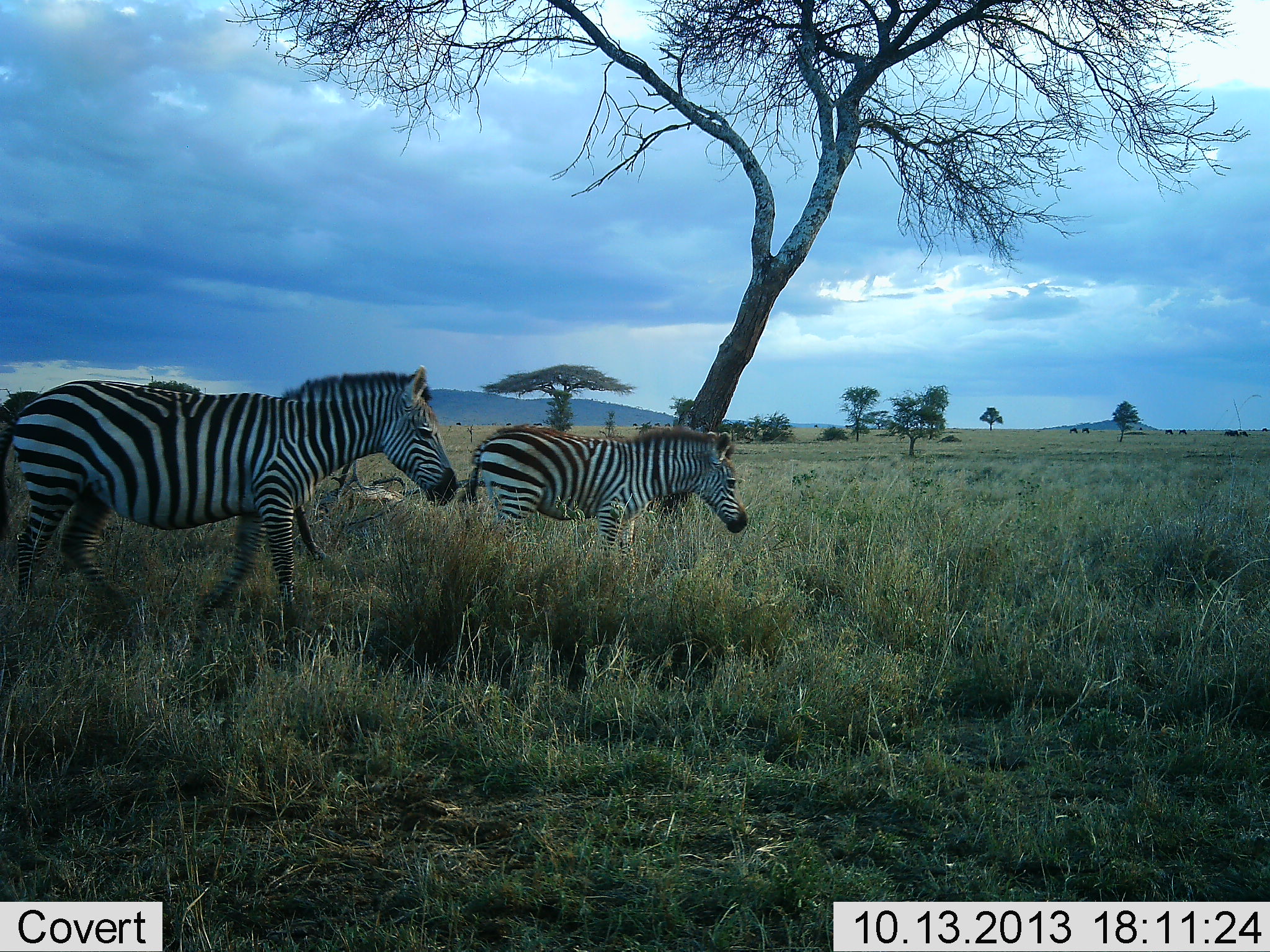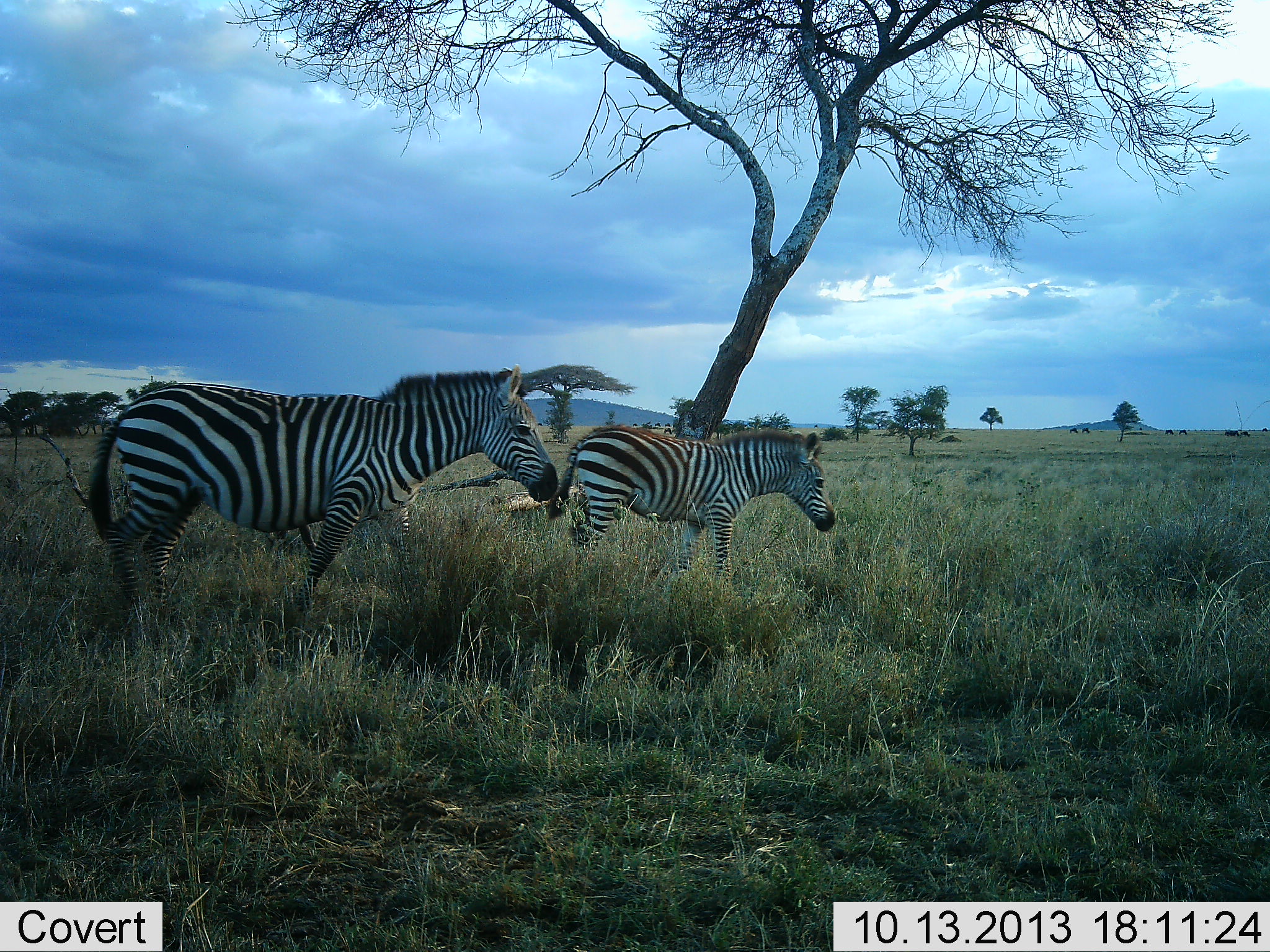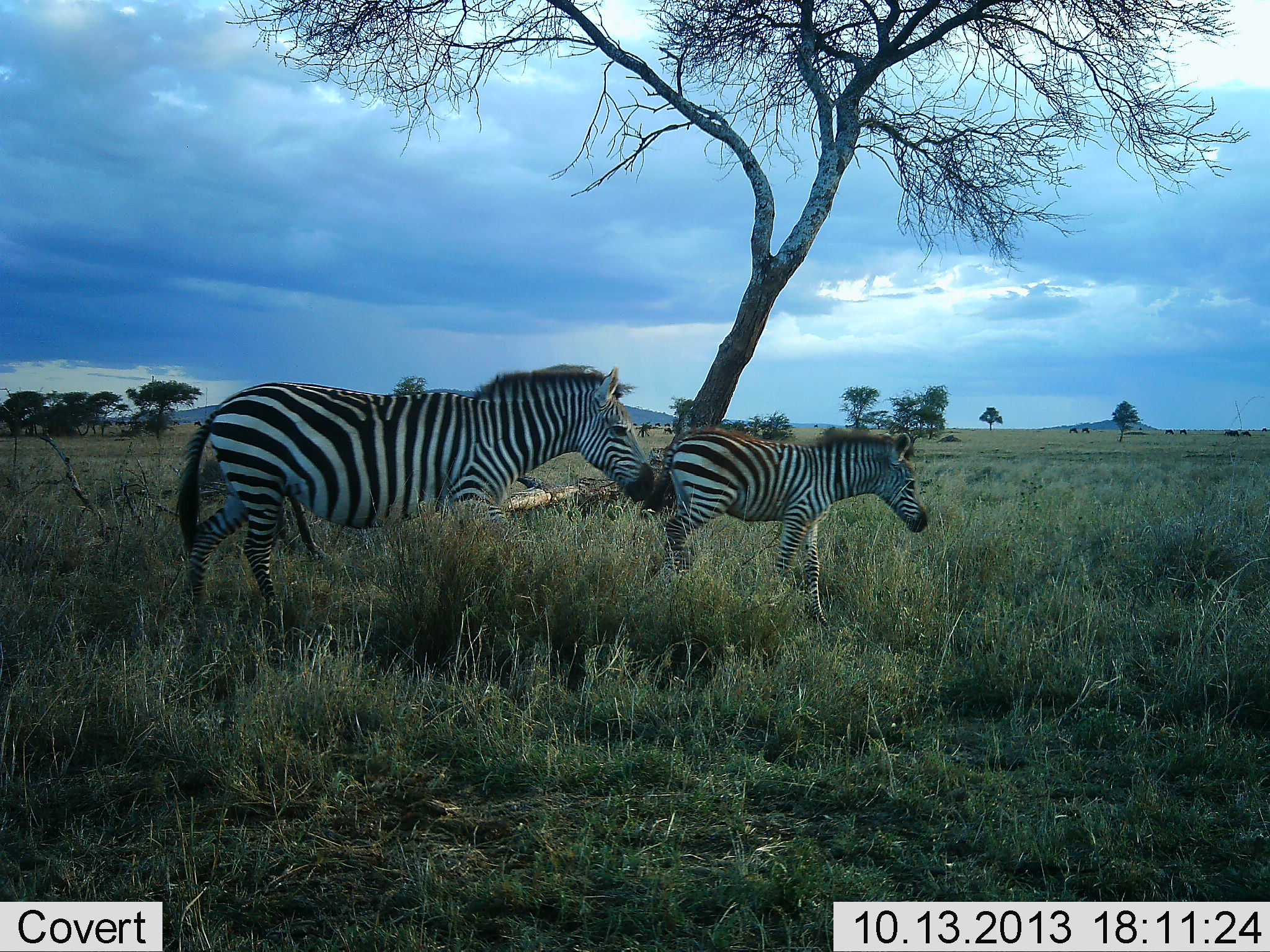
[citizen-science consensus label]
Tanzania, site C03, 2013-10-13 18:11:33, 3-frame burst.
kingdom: Animalia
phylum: Chordata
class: Mammalia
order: Perissodactyla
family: Equidae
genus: Equus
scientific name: Equus quagga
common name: plains zebra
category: zebra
Zebra (plains zebra) (Equus quagga), count 2. Behavior (volunteer vote fractions): standing 24%, resting 6%, moving 82%, interacting 0%. Young present (vote fraction): 12%. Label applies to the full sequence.